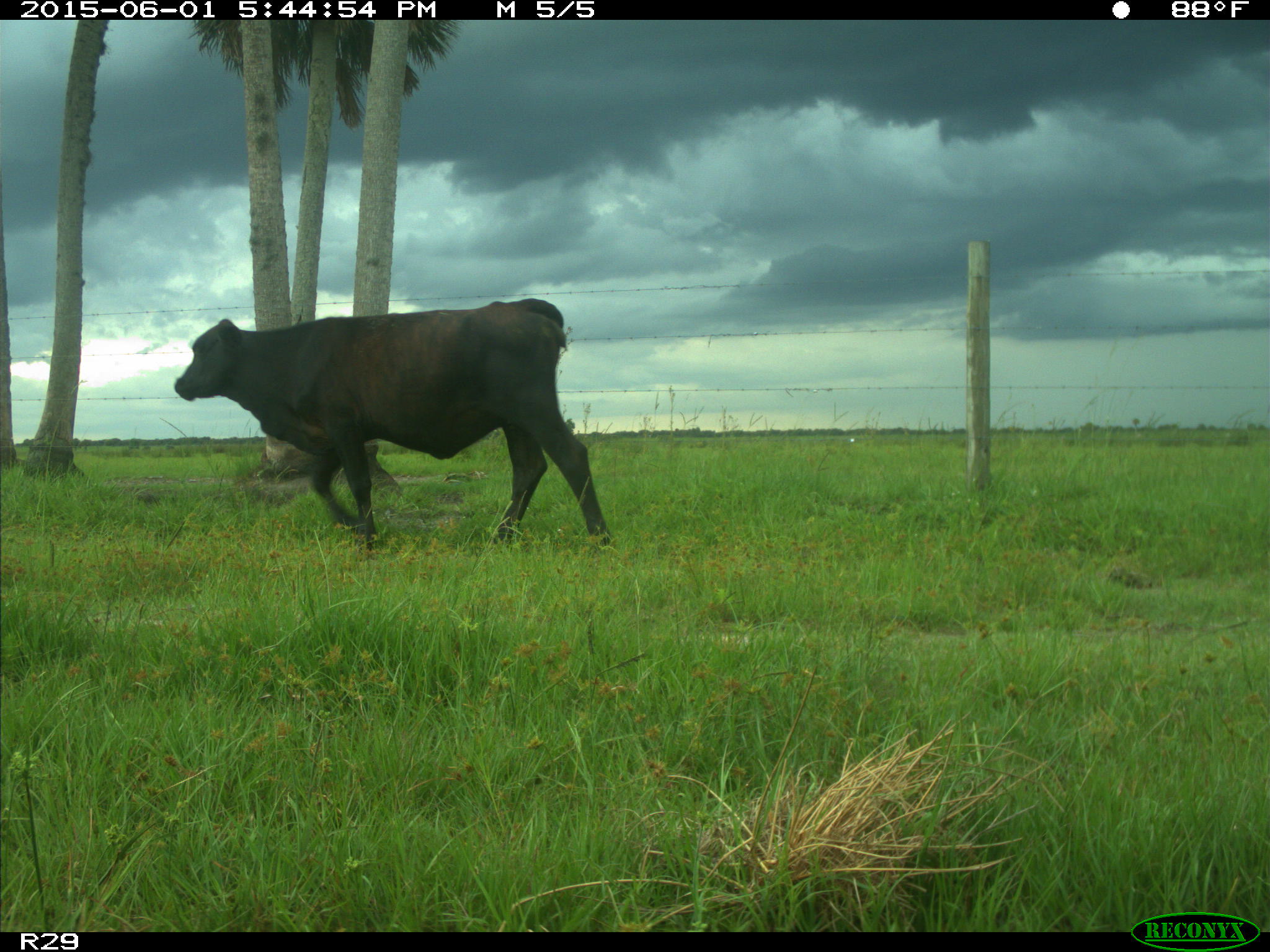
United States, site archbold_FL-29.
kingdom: Animalia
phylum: Chordata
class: Mammalia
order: Artiodactyla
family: Bovidae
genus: Bos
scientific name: Bos taurus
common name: domestic cow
Bos taurus (domestic cow).